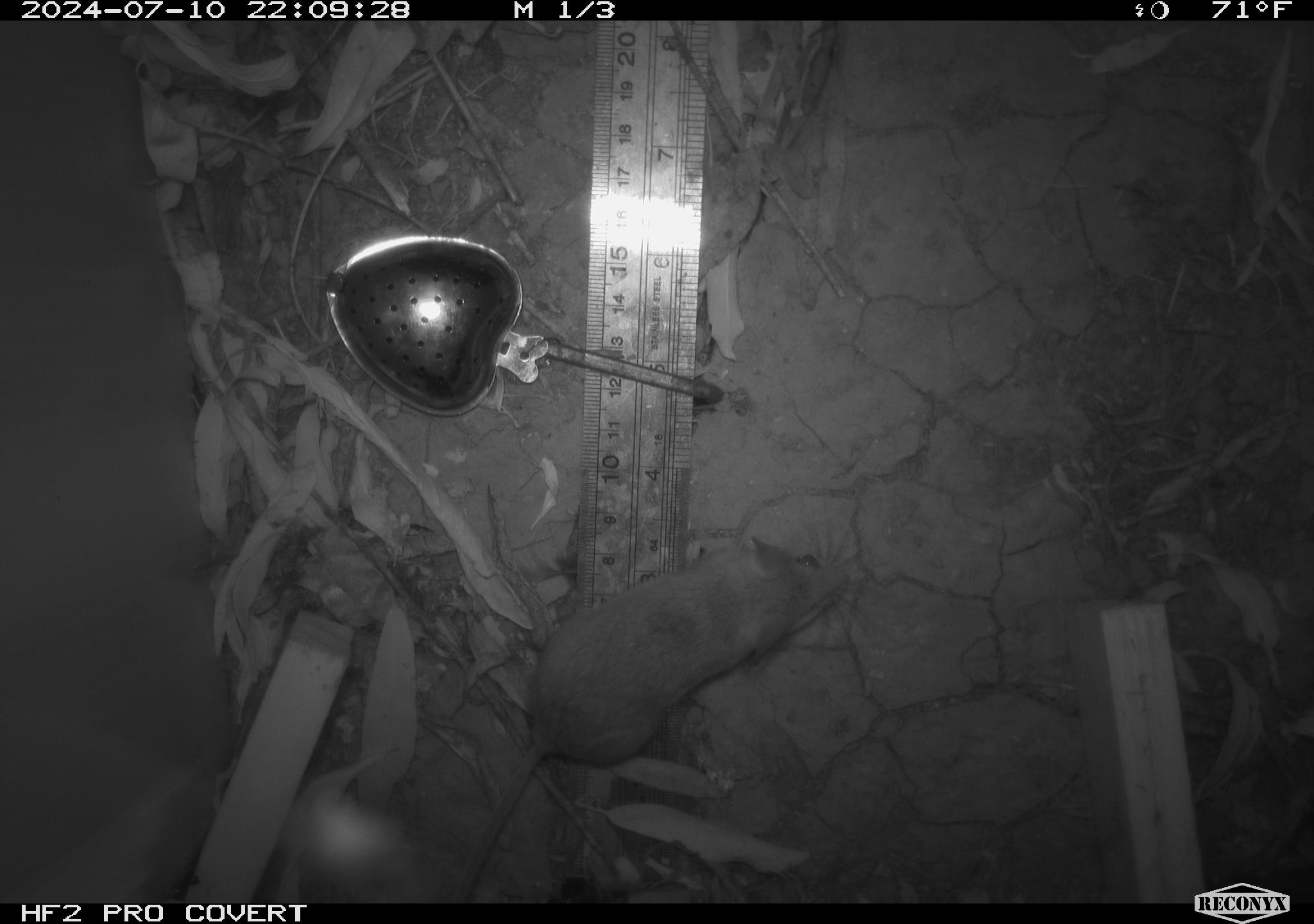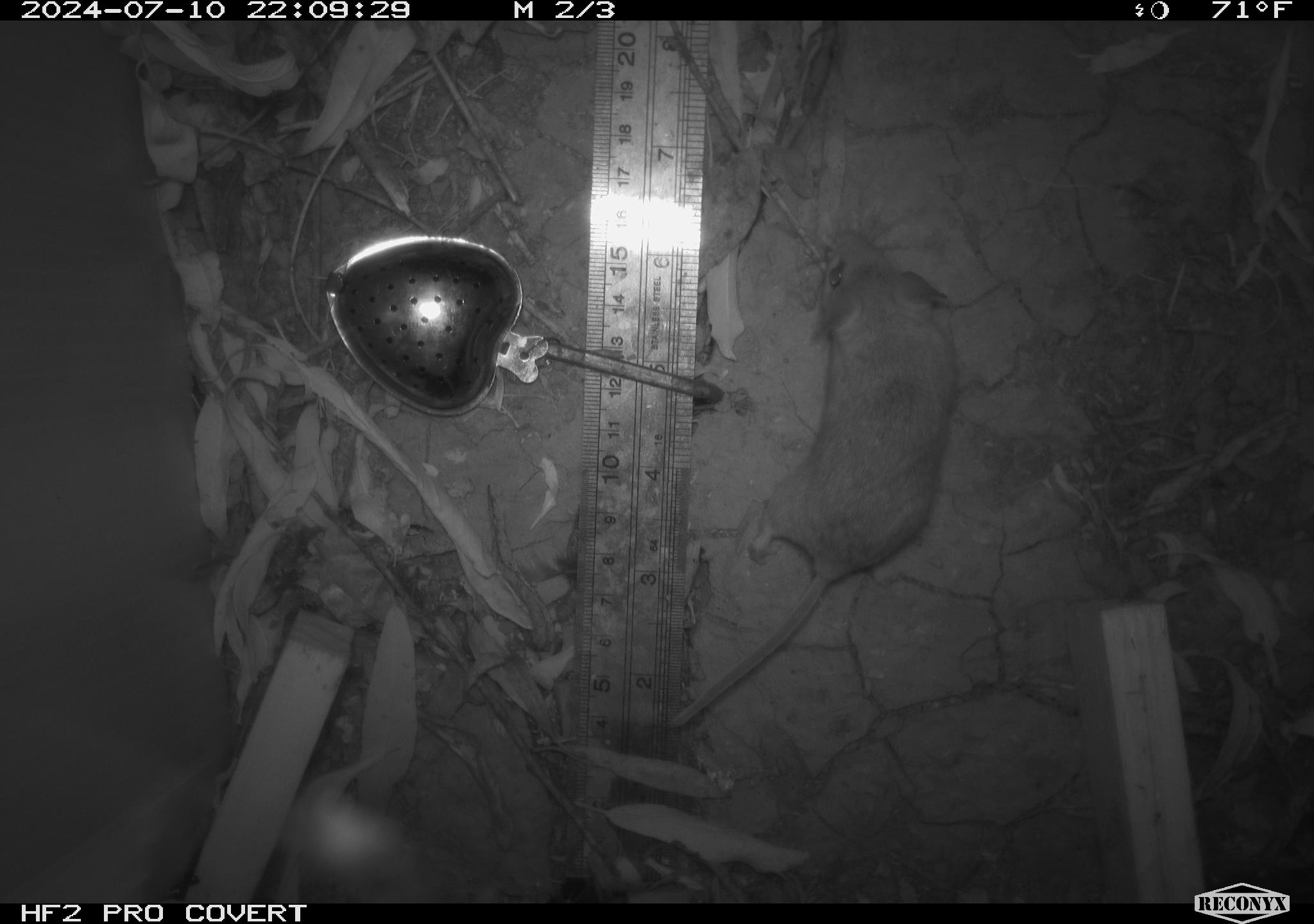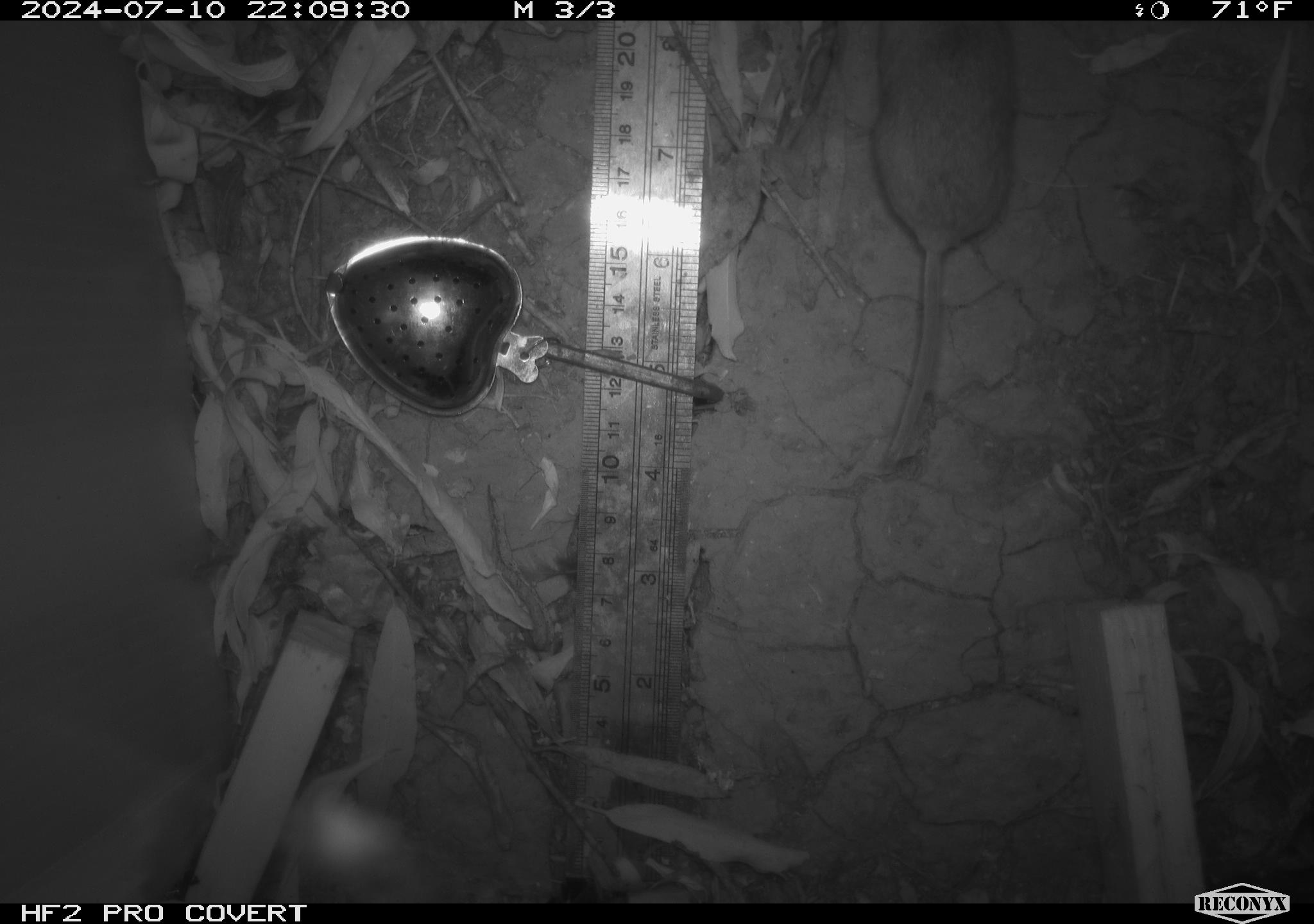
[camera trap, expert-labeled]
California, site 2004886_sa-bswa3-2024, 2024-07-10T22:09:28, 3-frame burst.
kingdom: Animalia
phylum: Chordata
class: Mammalia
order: Rodentia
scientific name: Rodentia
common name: mouse species